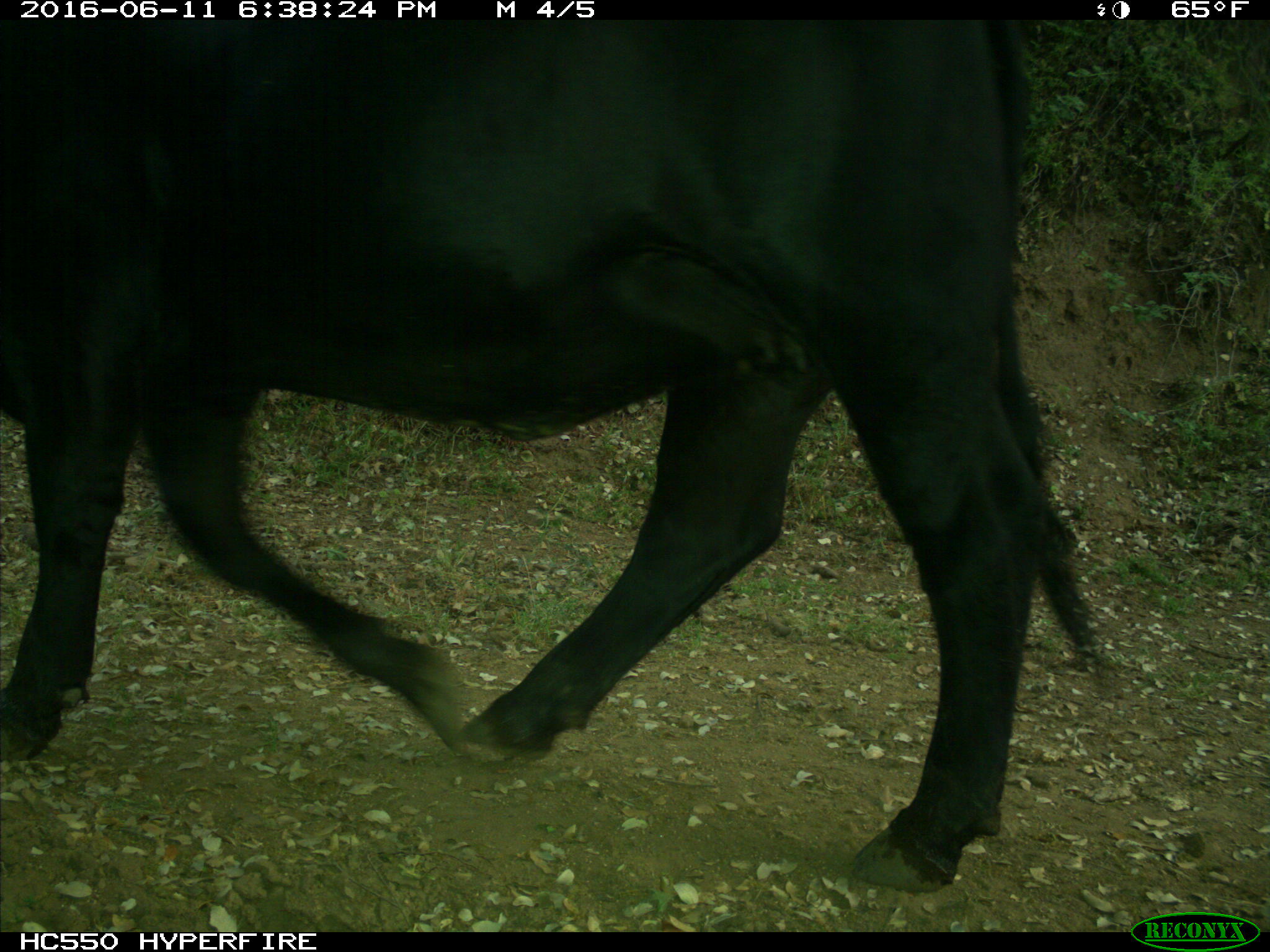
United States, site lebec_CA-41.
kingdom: Animalia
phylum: Chordata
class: Mammalia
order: Artiodactyla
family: Bovidae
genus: Bos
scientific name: Bos taurus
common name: domestic cow